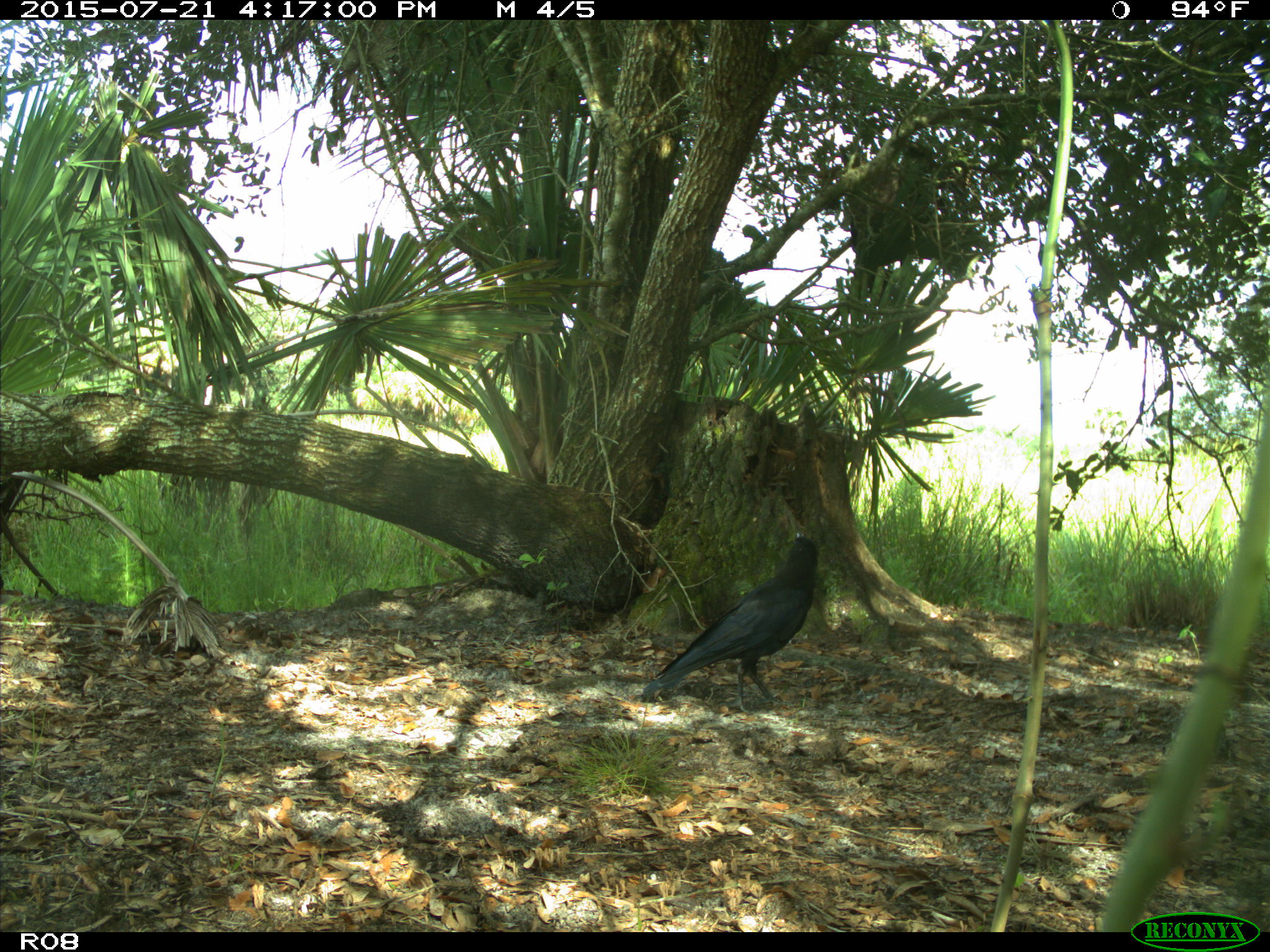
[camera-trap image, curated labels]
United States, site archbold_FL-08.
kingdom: Animalia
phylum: Chordata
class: Aves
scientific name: Aves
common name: birds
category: unidentified bird